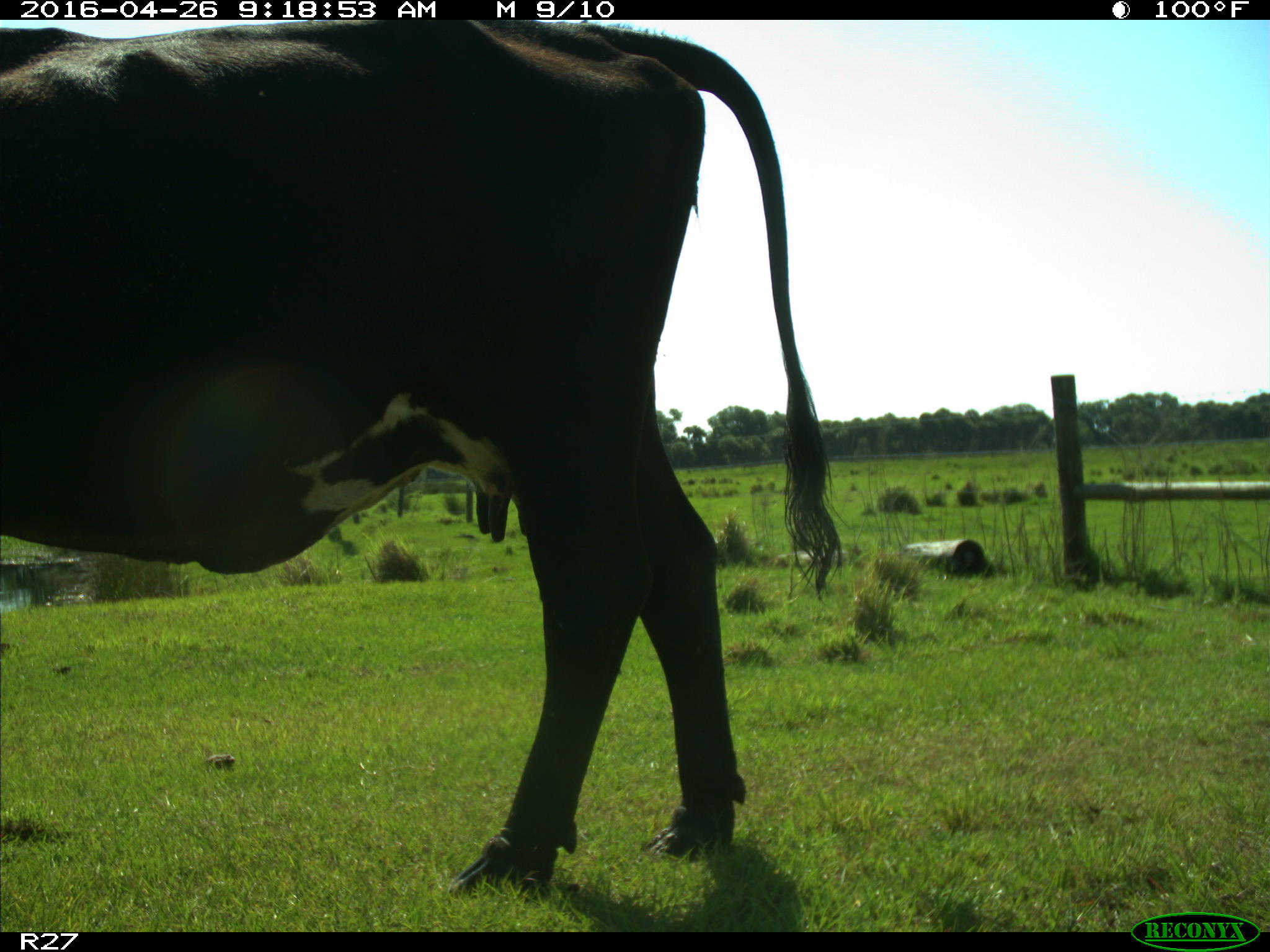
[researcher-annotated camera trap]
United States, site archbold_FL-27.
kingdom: Animalia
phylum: Chordata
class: Mammalia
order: Artiodactyla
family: Bovidae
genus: Bos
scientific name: Bos taurus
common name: domestic cow